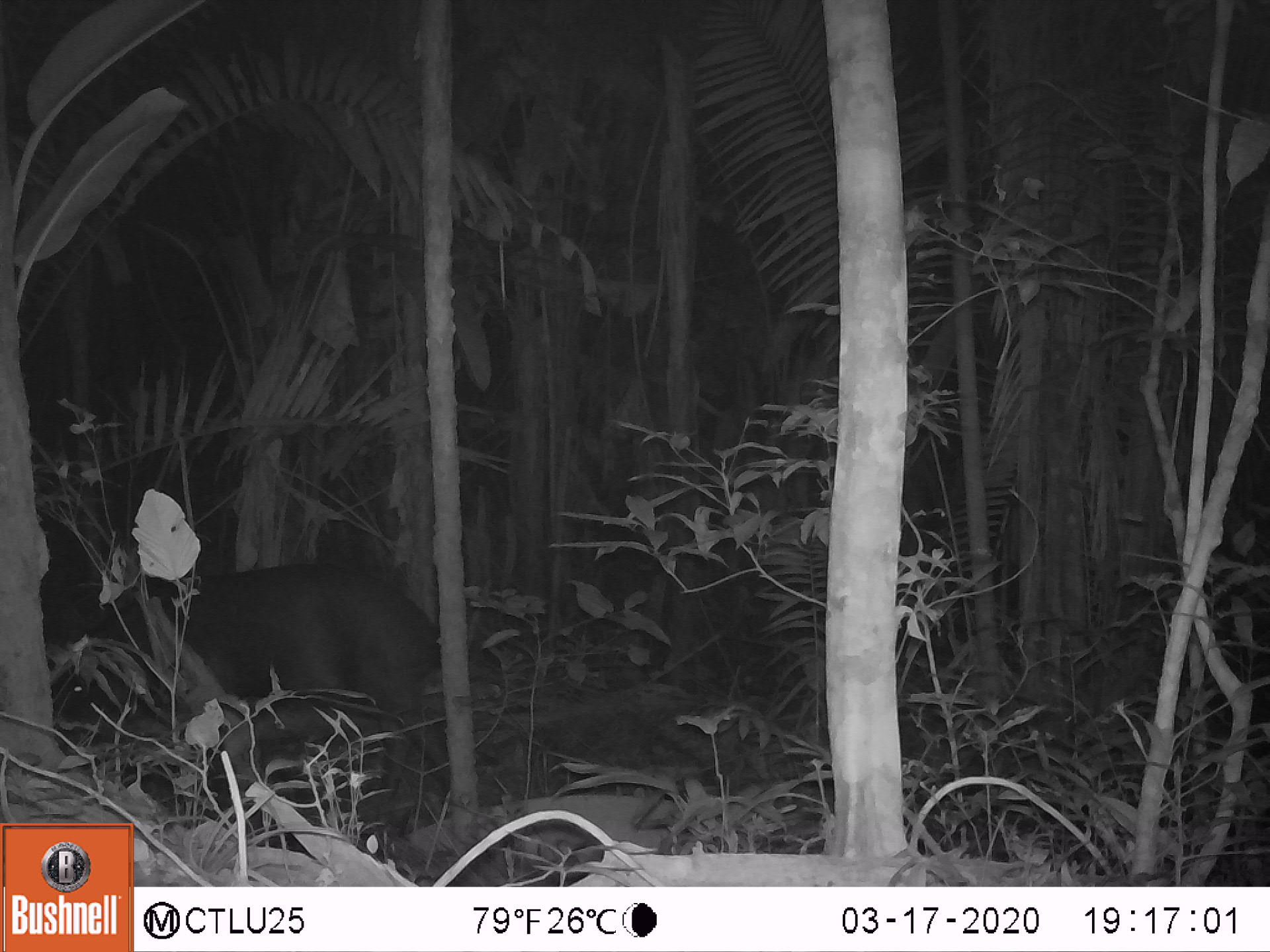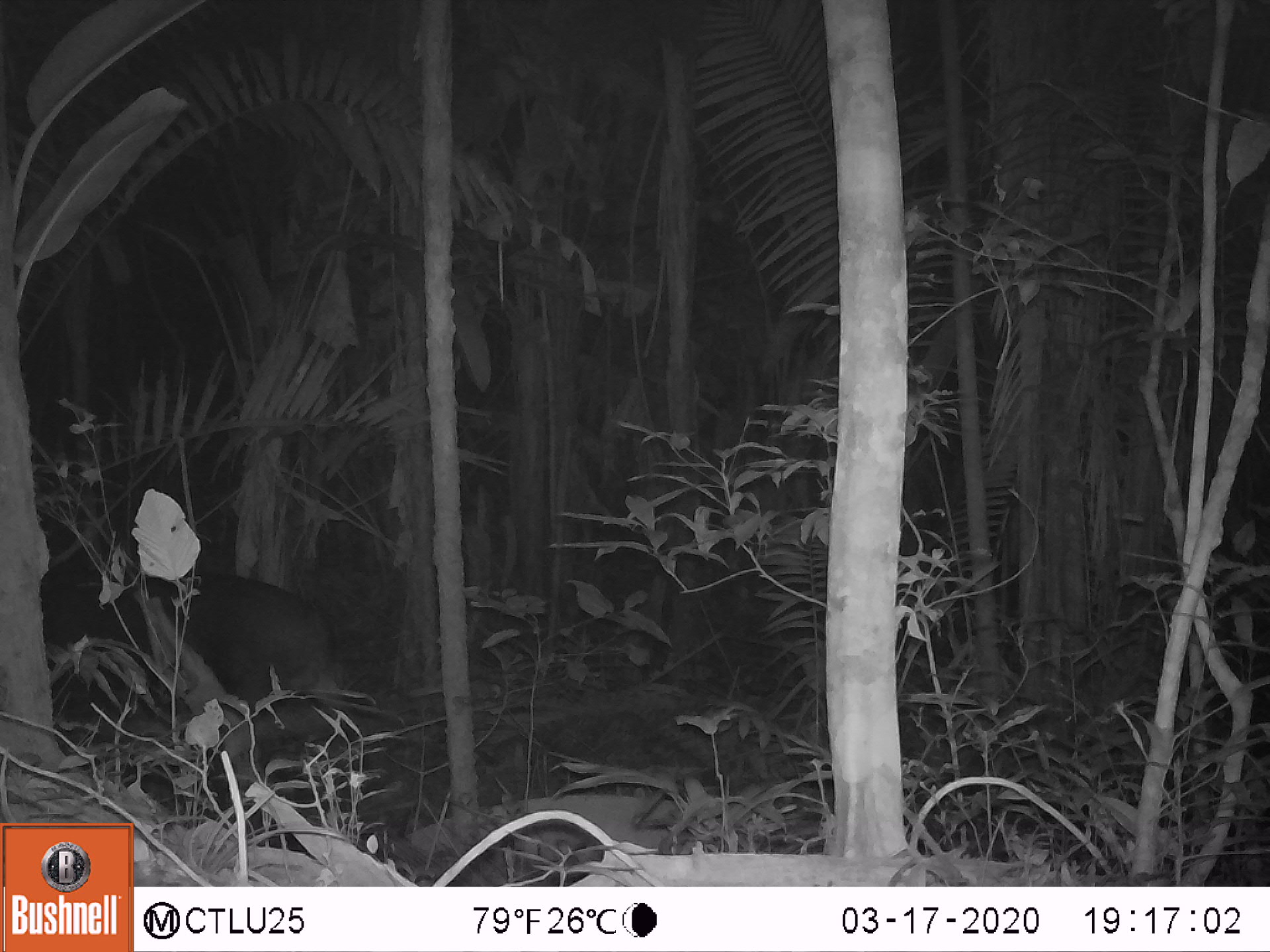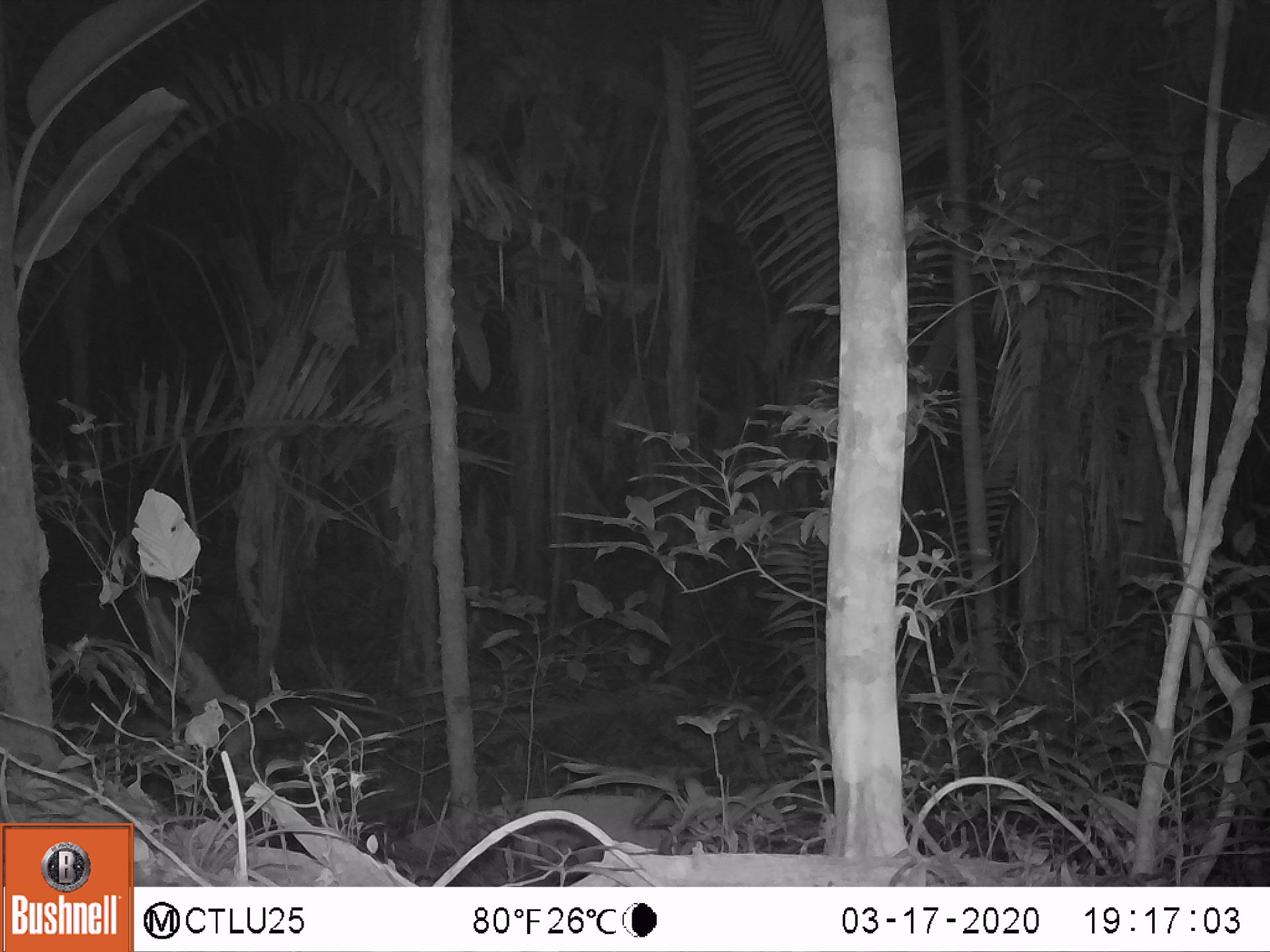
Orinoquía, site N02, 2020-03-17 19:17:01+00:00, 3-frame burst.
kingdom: Animalia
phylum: Chordata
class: Mammalia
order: Perissodactyla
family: Tapiridae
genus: Tapirus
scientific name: Tapirus terrestris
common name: lowland tapir